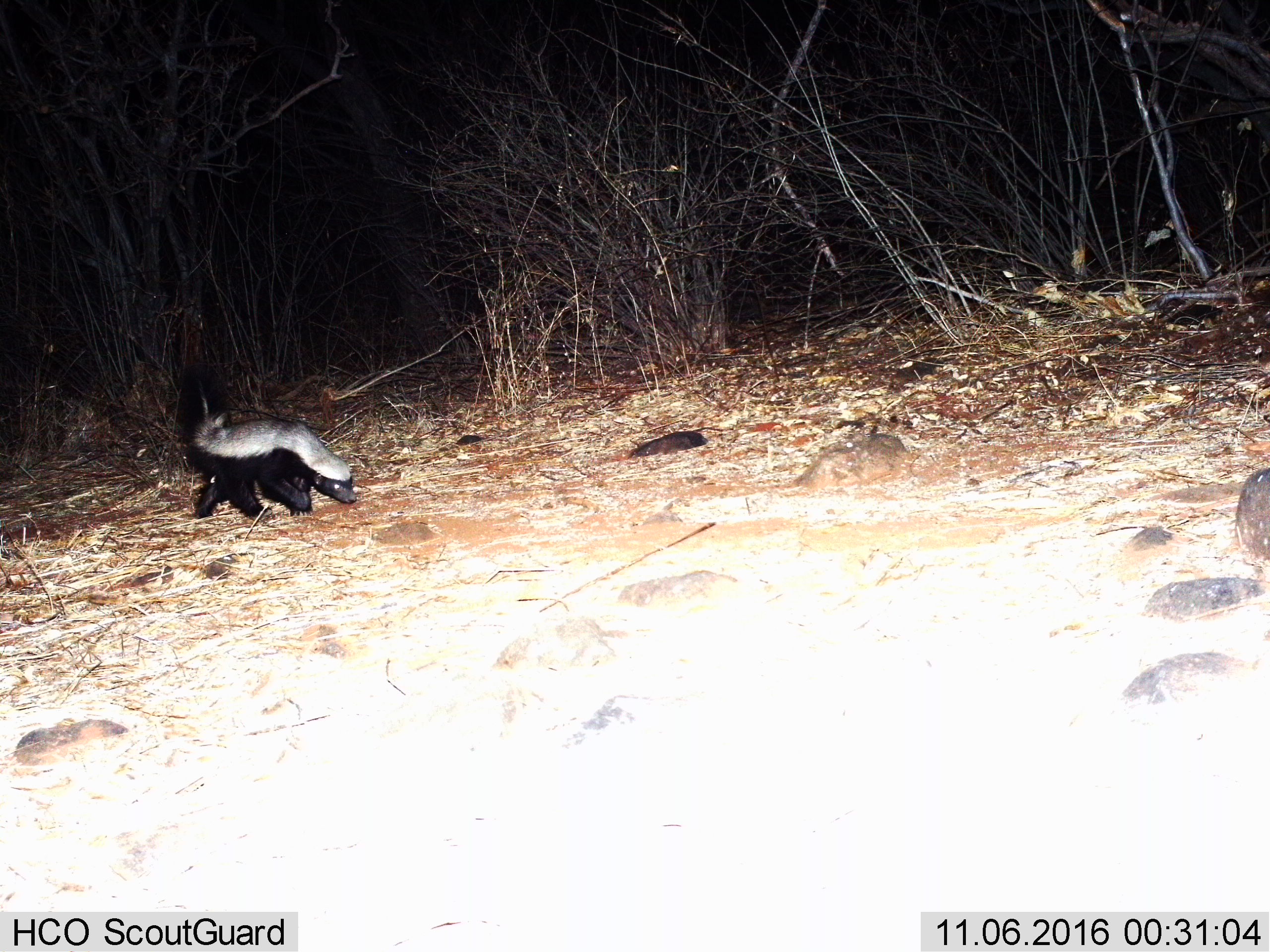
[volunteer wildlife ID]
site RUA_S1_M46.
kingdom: Animalia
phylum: Chordata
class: Mammalia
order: Carnivora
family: Mustelidae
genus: Mellivora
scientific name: Mellivora capensis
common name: honey badger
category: honeybadger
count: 1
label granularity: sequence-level